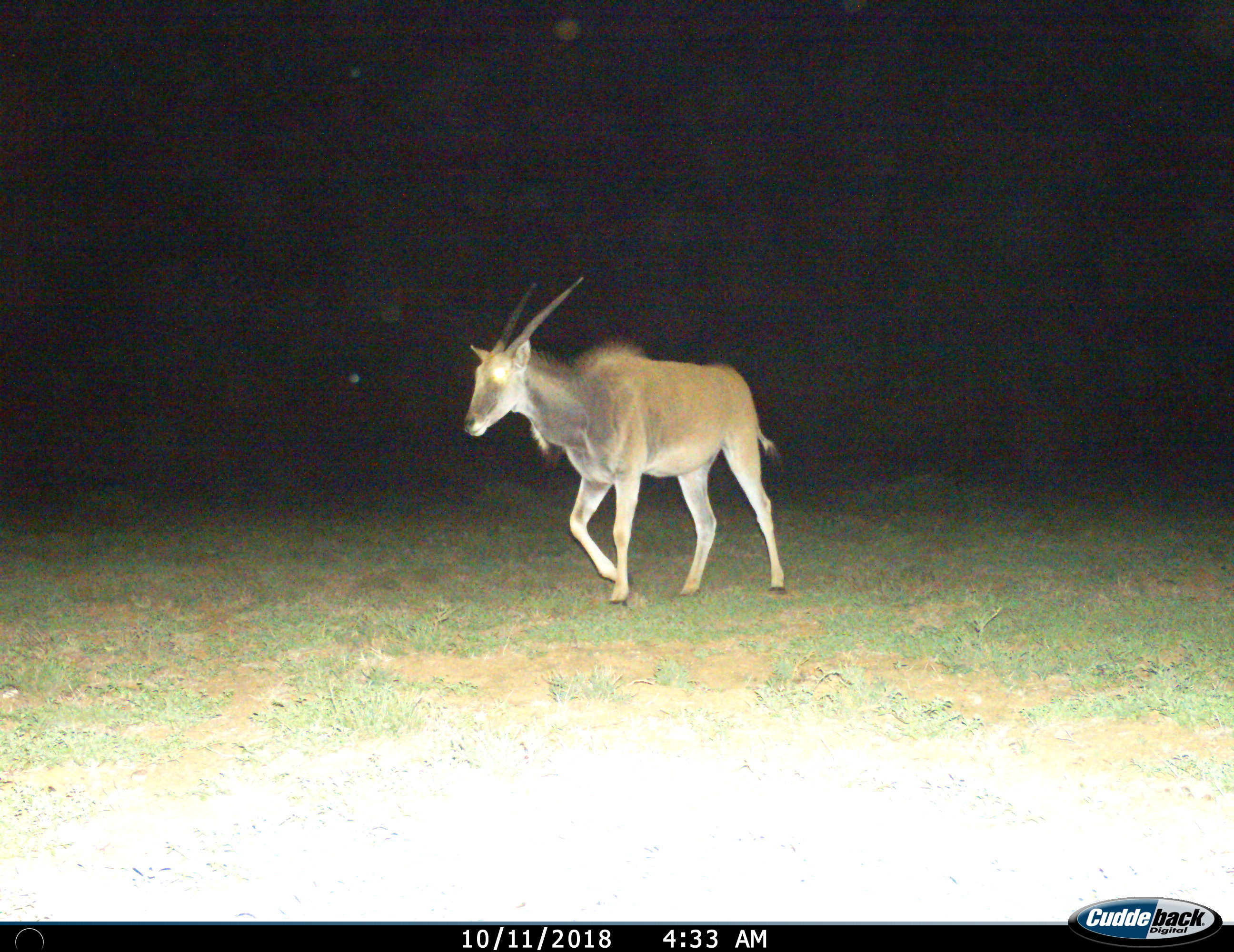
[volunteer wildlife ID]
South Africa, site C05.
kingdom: Animalia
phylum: Chordata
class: Mammalia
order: Artiodactyla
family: Bovidae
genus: Tragelaphus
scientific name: Tragelaphus oryx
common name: eland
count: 1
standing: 10%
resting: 0%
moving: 100%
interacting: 0%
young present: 0%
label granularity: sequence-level